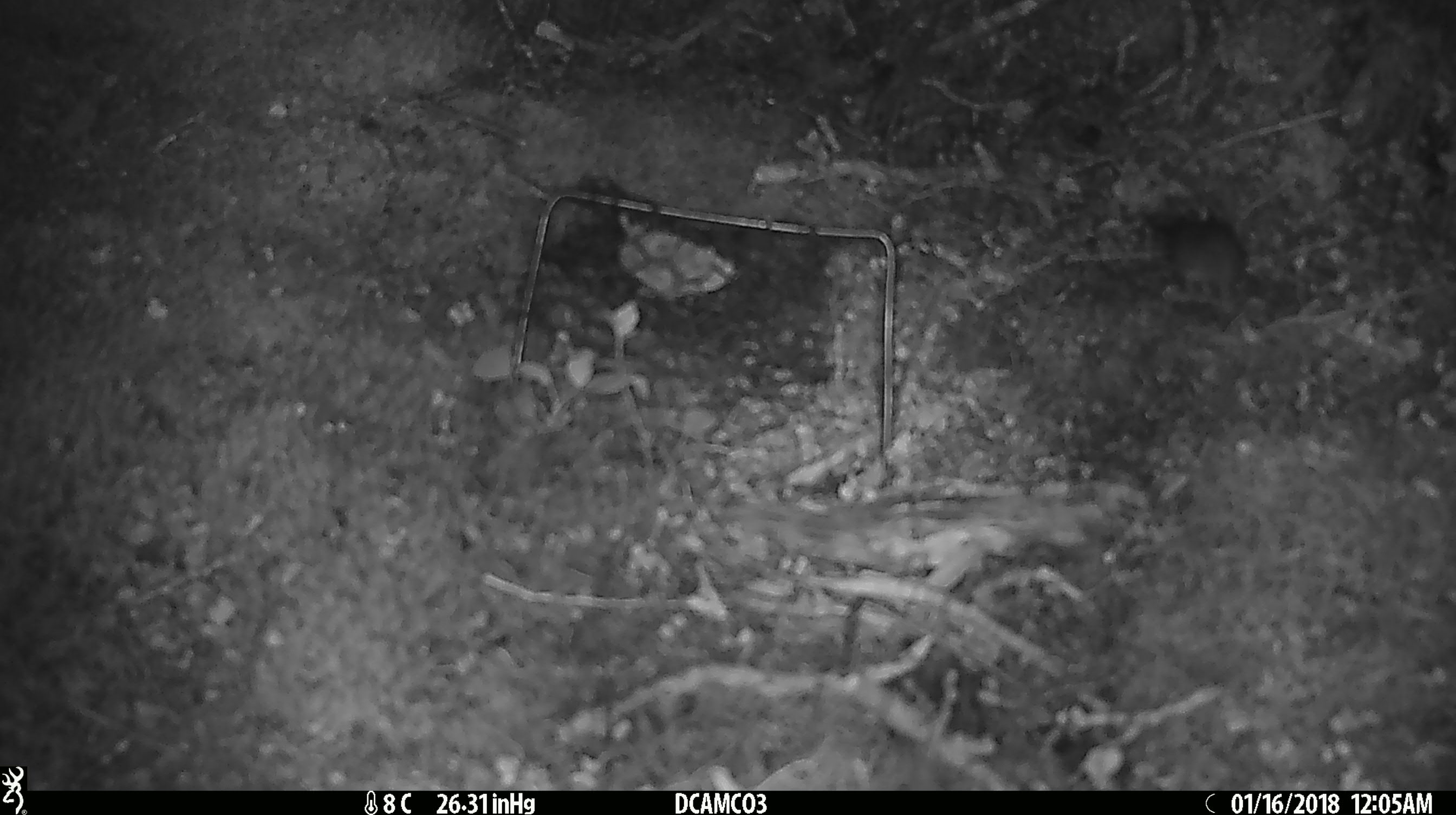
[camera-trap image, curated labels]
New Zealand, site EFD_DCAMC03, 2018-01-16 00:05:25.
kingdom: Animalia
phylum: Chordata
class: Mammalia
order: Rodentia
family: Muridae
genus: Mus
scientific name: Mus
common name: mouse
Mouse (Mus).